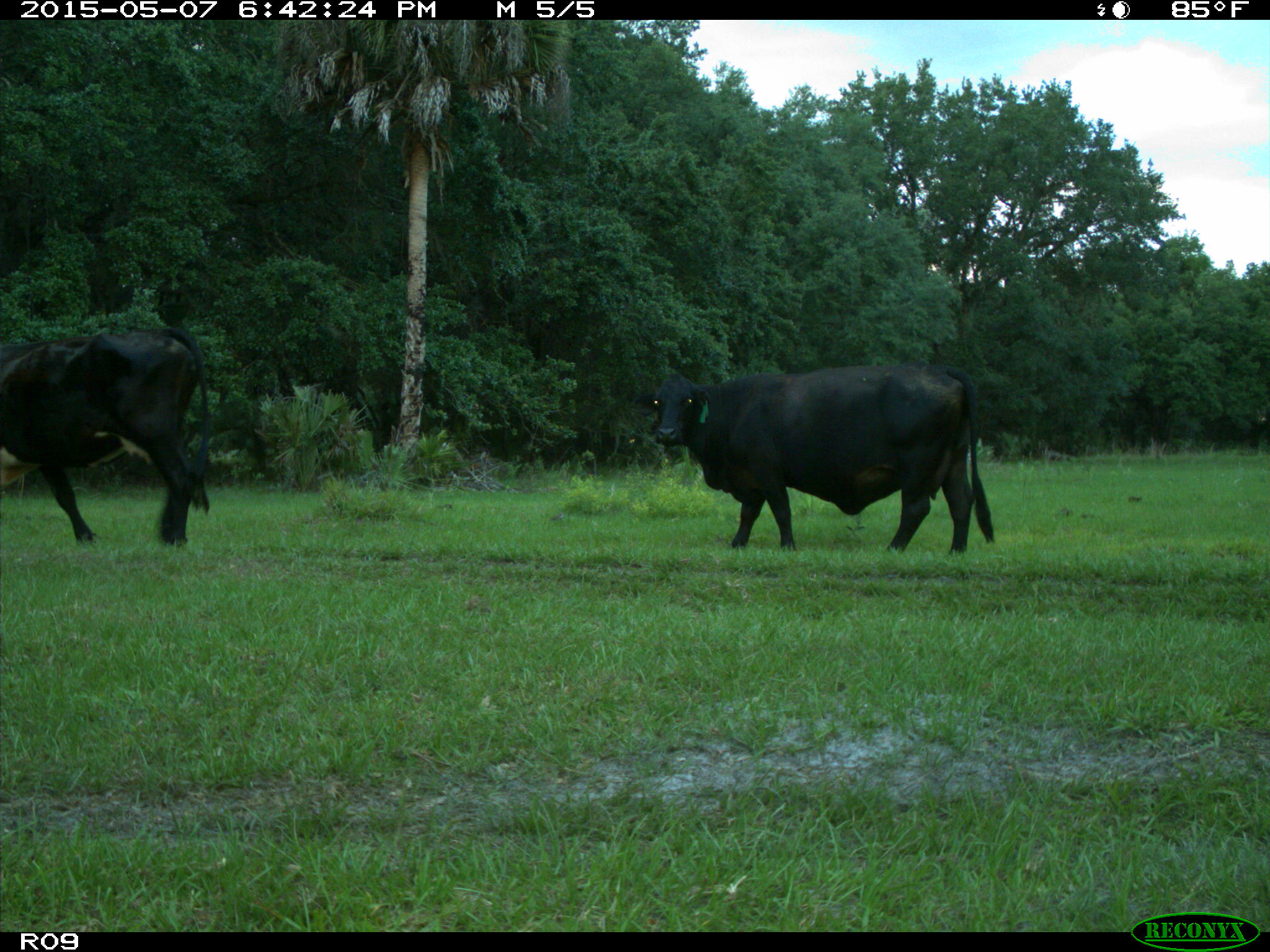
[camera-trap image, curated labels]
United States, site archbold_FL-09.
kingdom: Animalia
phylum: Chordata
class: Mammalia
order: Artiodactyla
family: Bovidae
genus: Bos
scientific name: Bos taurus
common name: domestic cow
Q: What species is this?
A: Bos taurus (domestic cow).